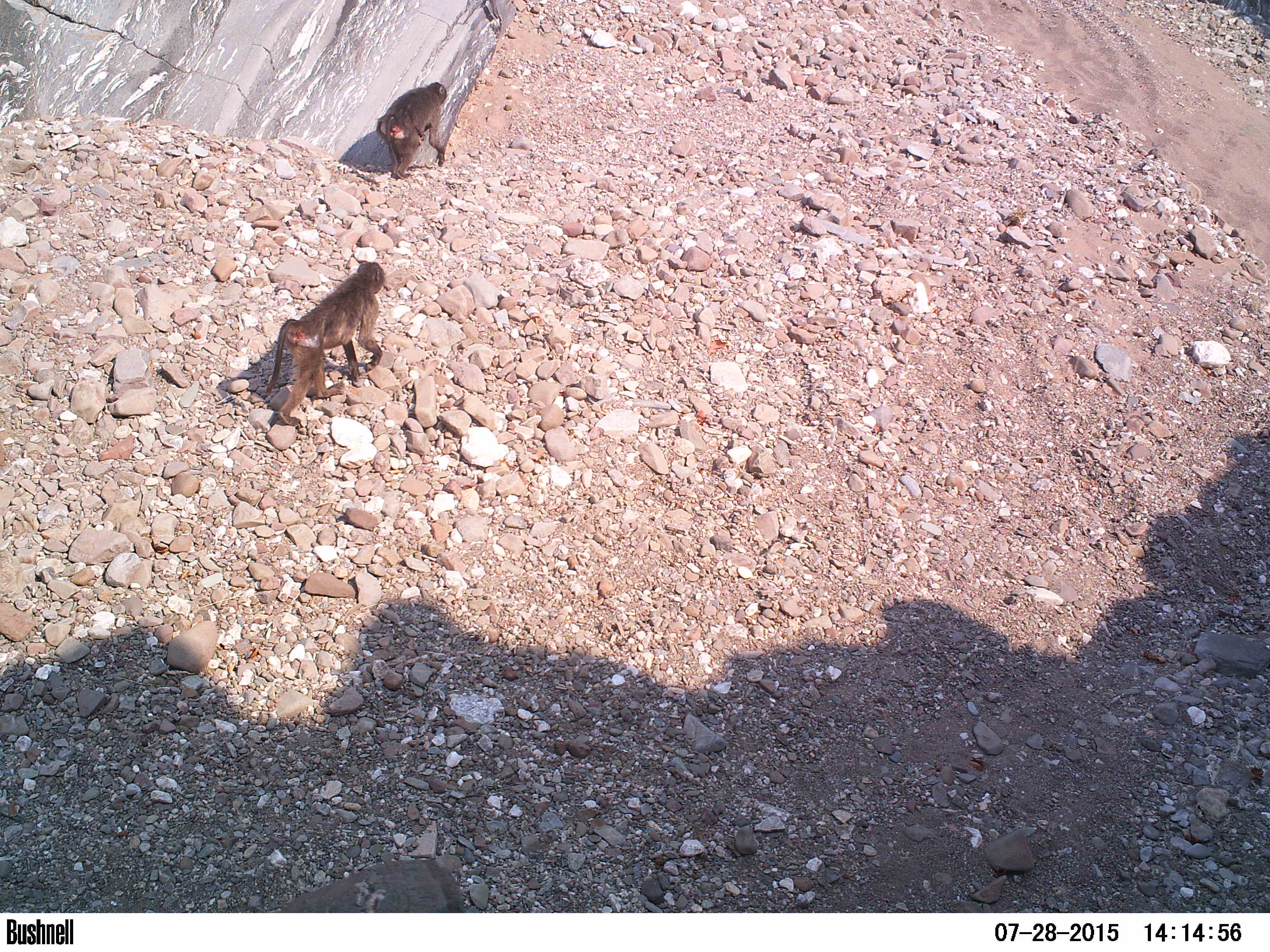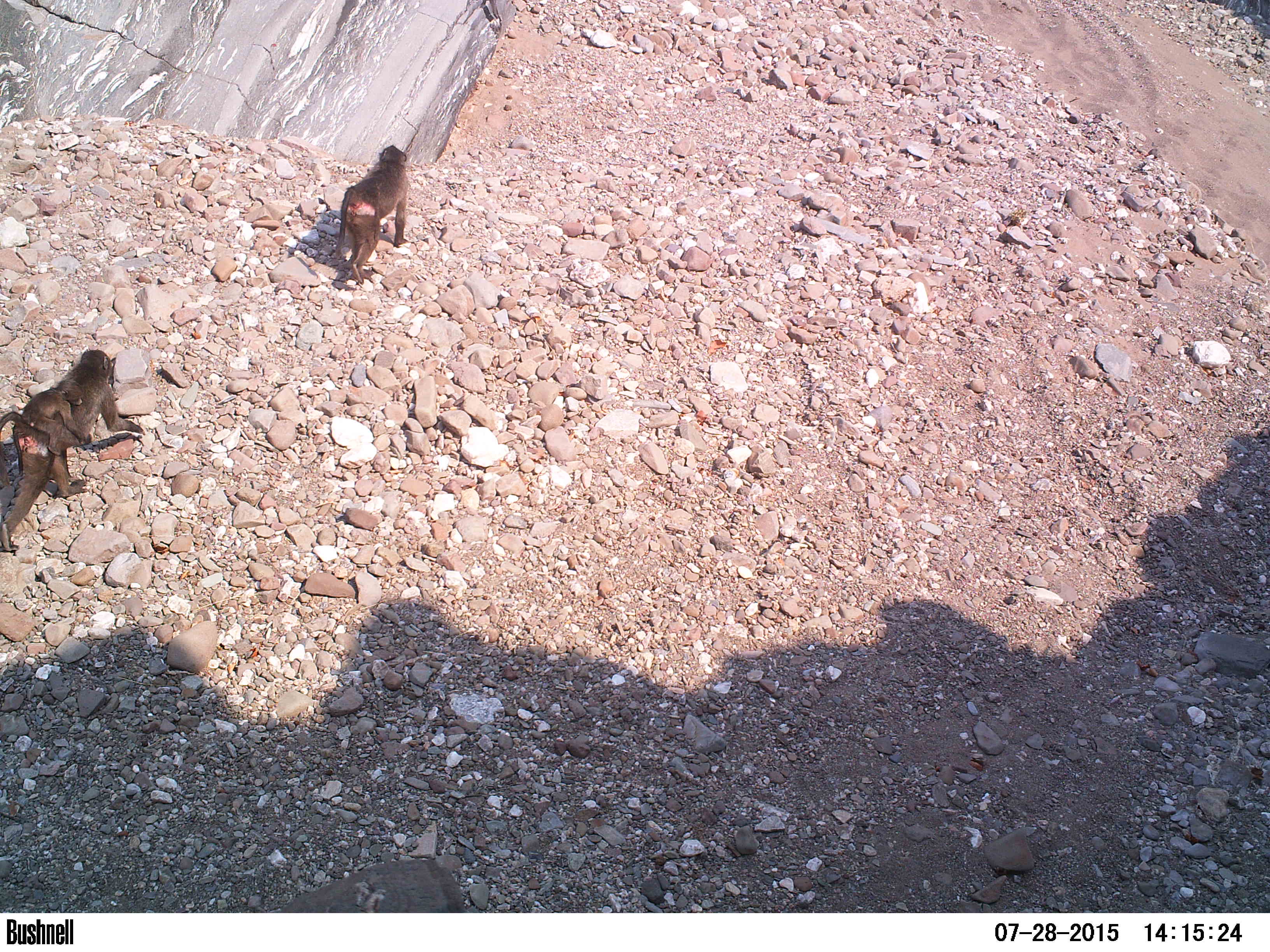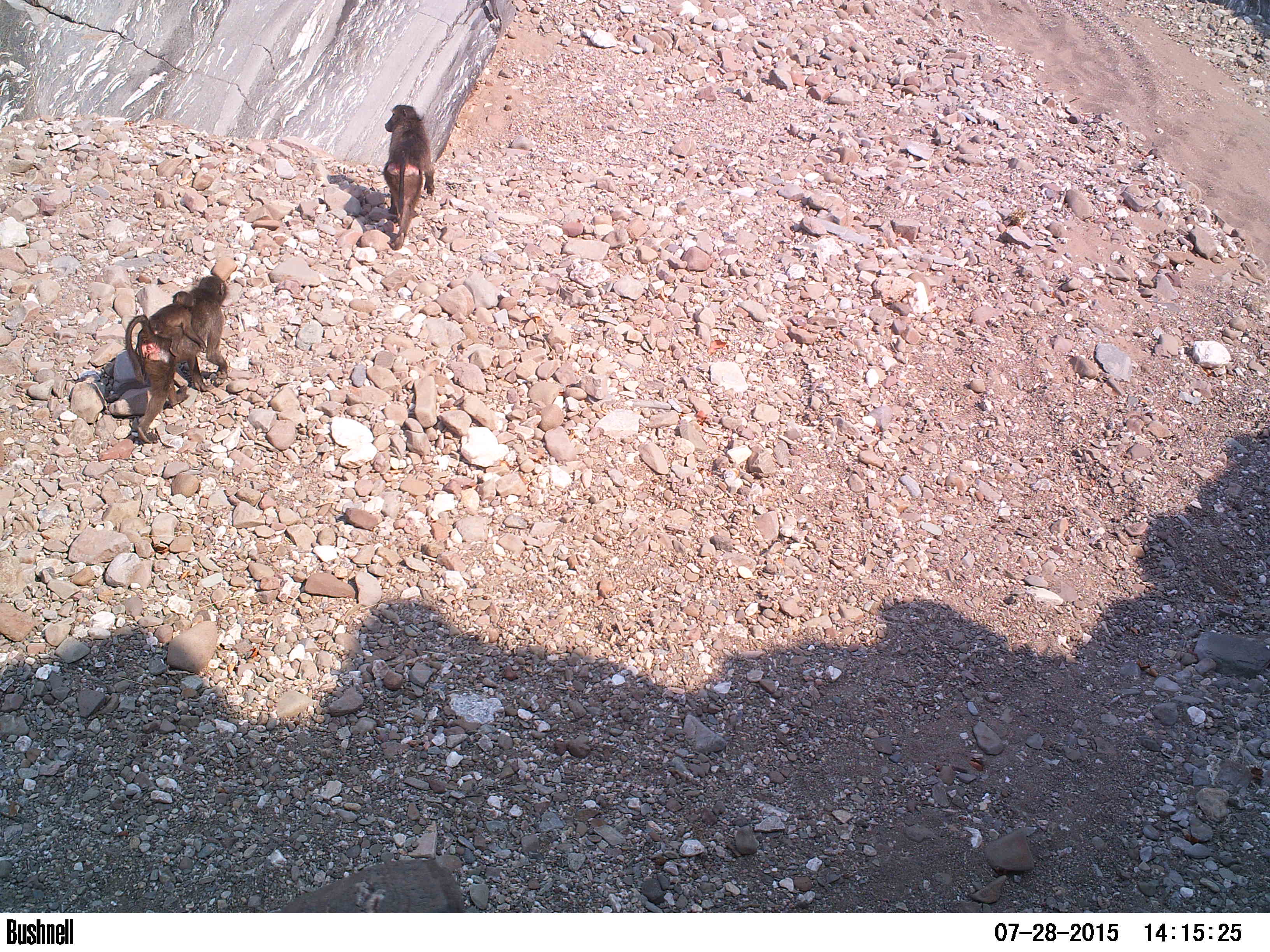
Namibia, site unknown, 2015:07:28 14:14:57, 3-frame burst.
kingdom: Animalia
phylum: Chordata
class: Mammalia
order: Primates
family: Cercopithecidae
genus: Papio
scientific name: Papio anubis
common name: olive baboon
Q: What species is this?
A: Papio anubis (olive baboon).